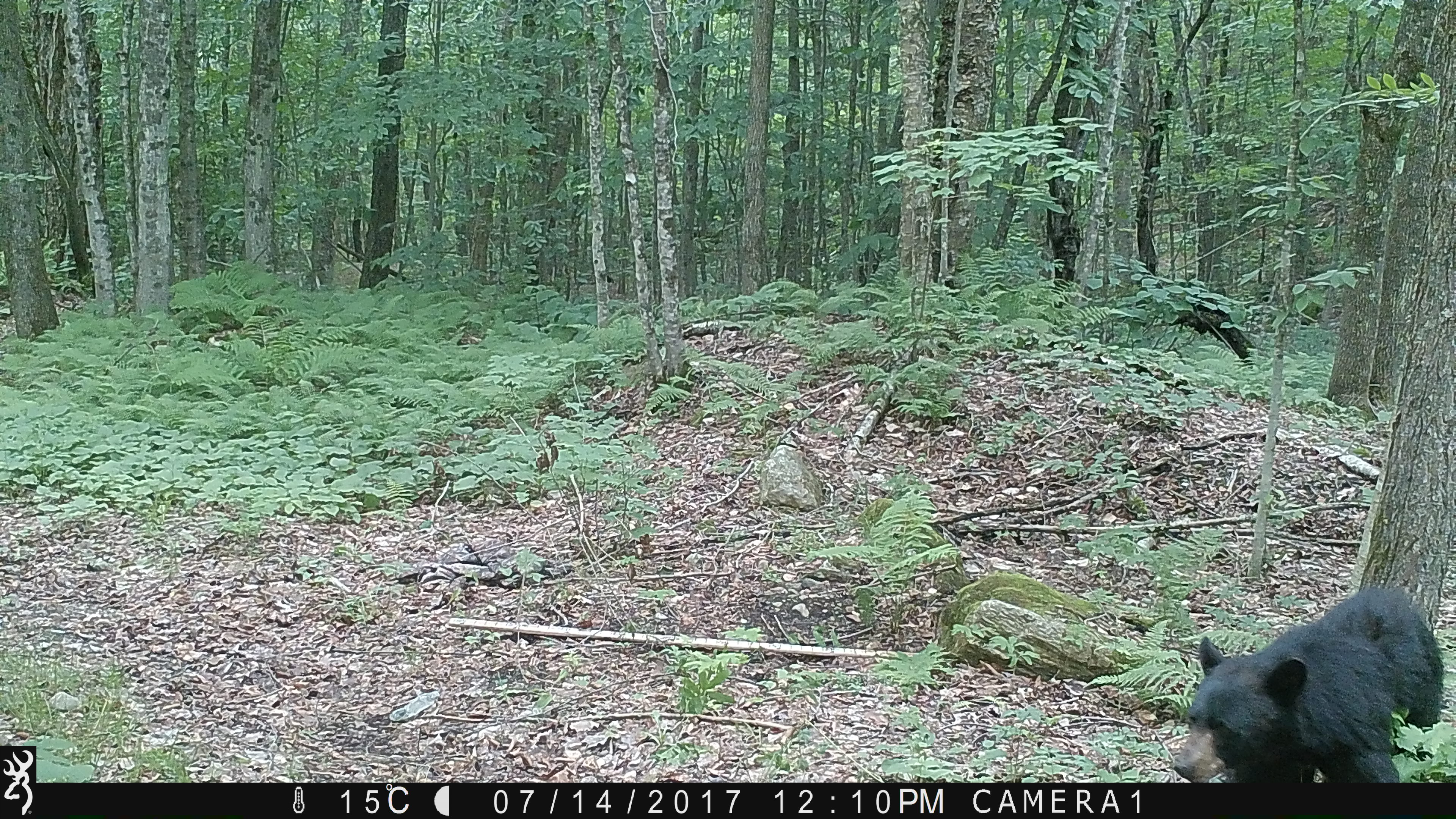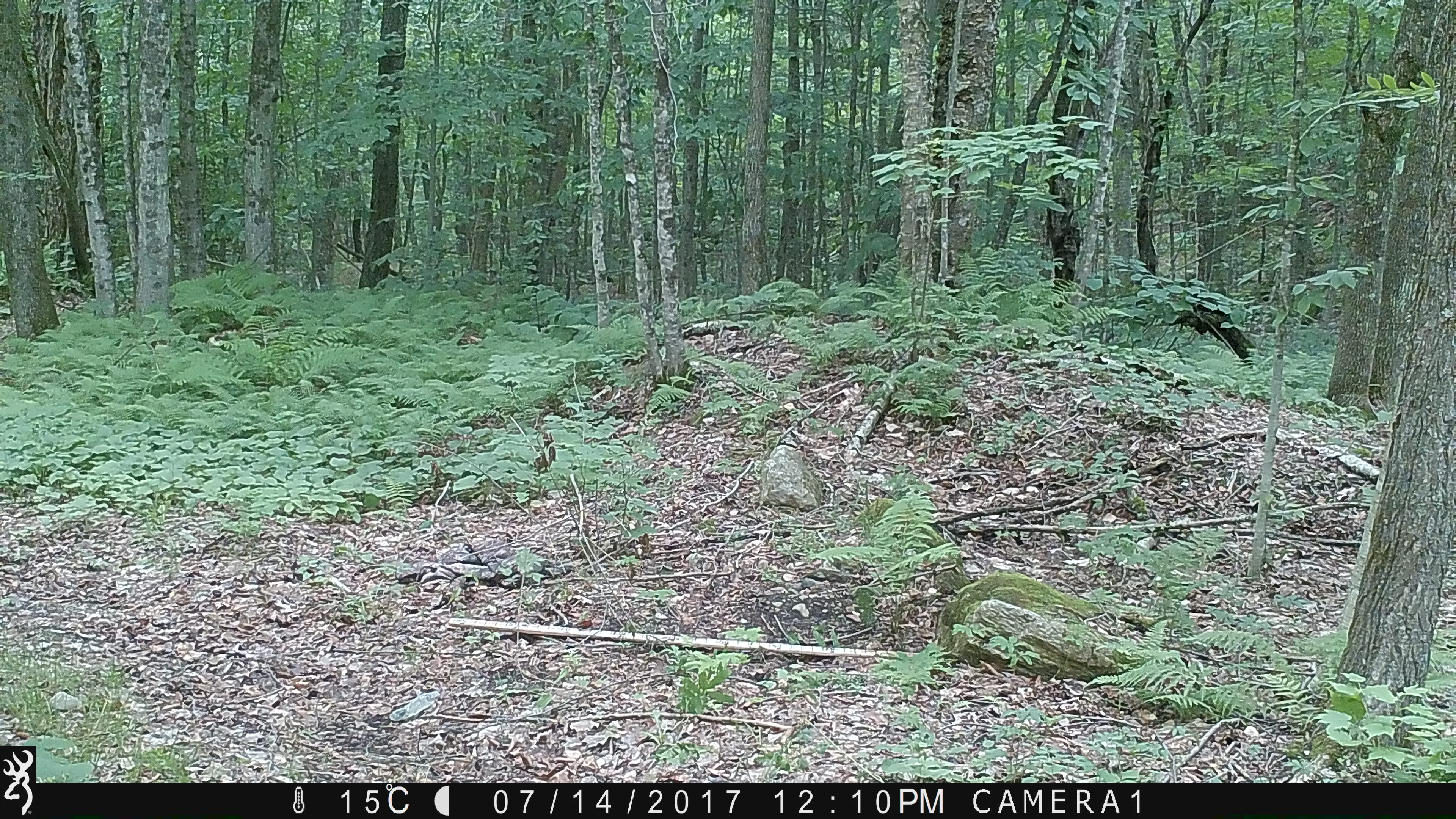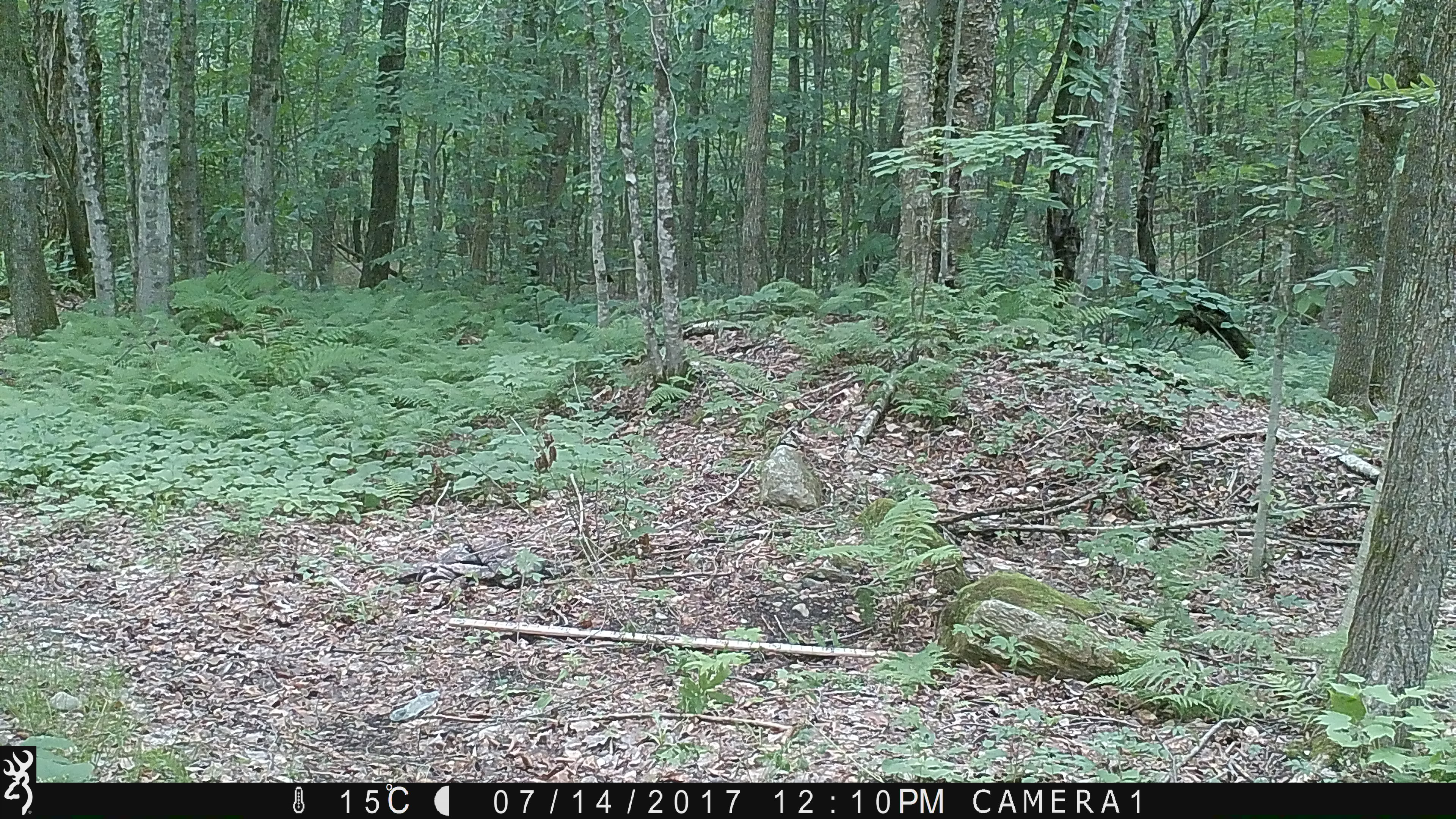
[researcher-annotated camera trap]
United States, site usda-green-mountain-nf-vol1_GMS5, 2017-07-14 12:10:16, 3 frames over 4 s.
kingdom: Animalia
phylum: Chordata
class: Mammalia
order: Carnivora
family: Ursidae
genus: Ursus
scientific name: Ursus americanus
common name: black bear